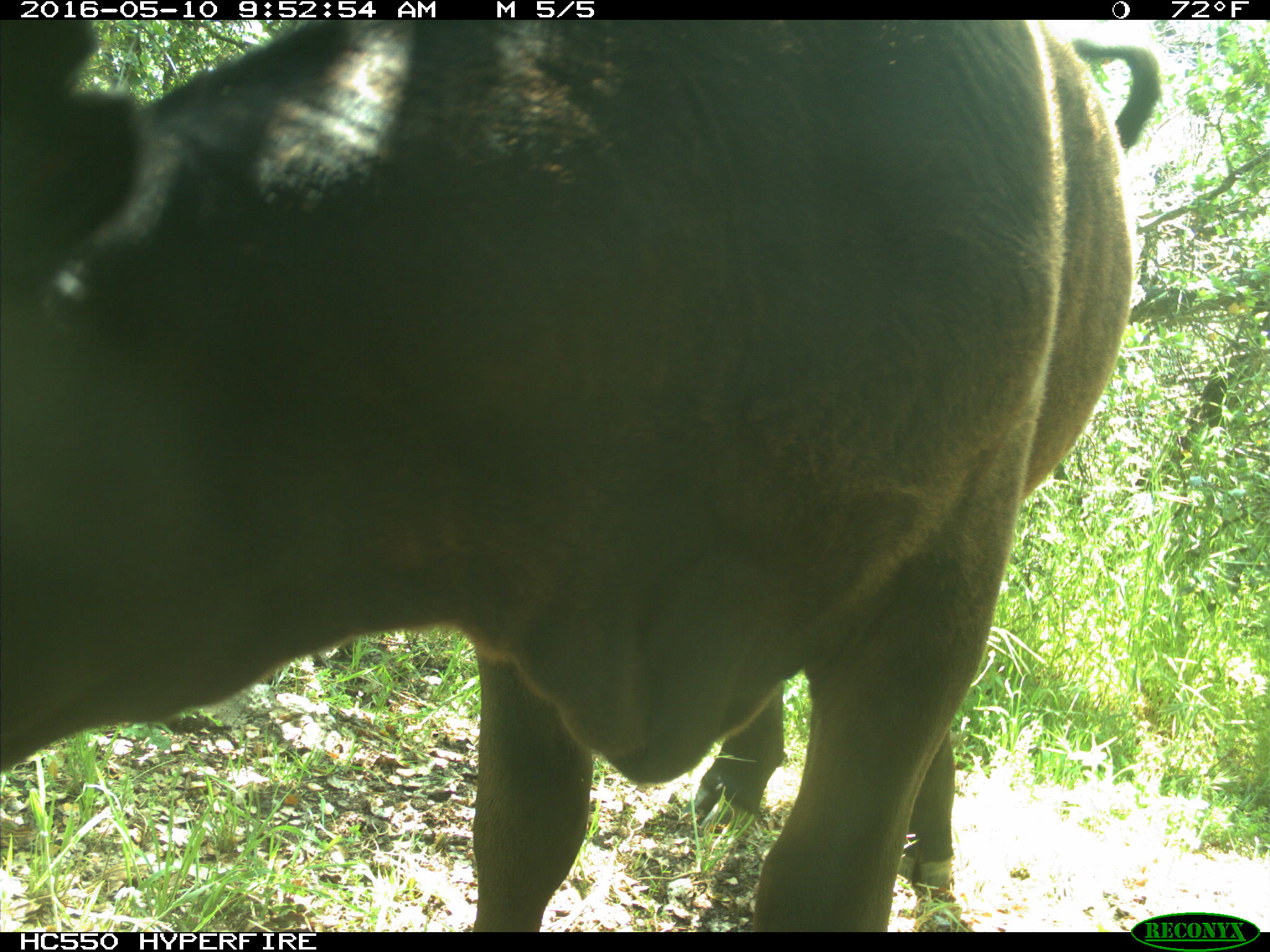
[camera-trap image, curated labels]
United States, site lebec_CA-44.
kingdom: Animalia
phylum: Chordata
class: Mammalia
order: Artiodactyla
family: Bovidae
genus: Bos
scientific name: Bos taurus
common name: domestic cow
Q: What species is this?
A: Bos taurus (domestic cow).